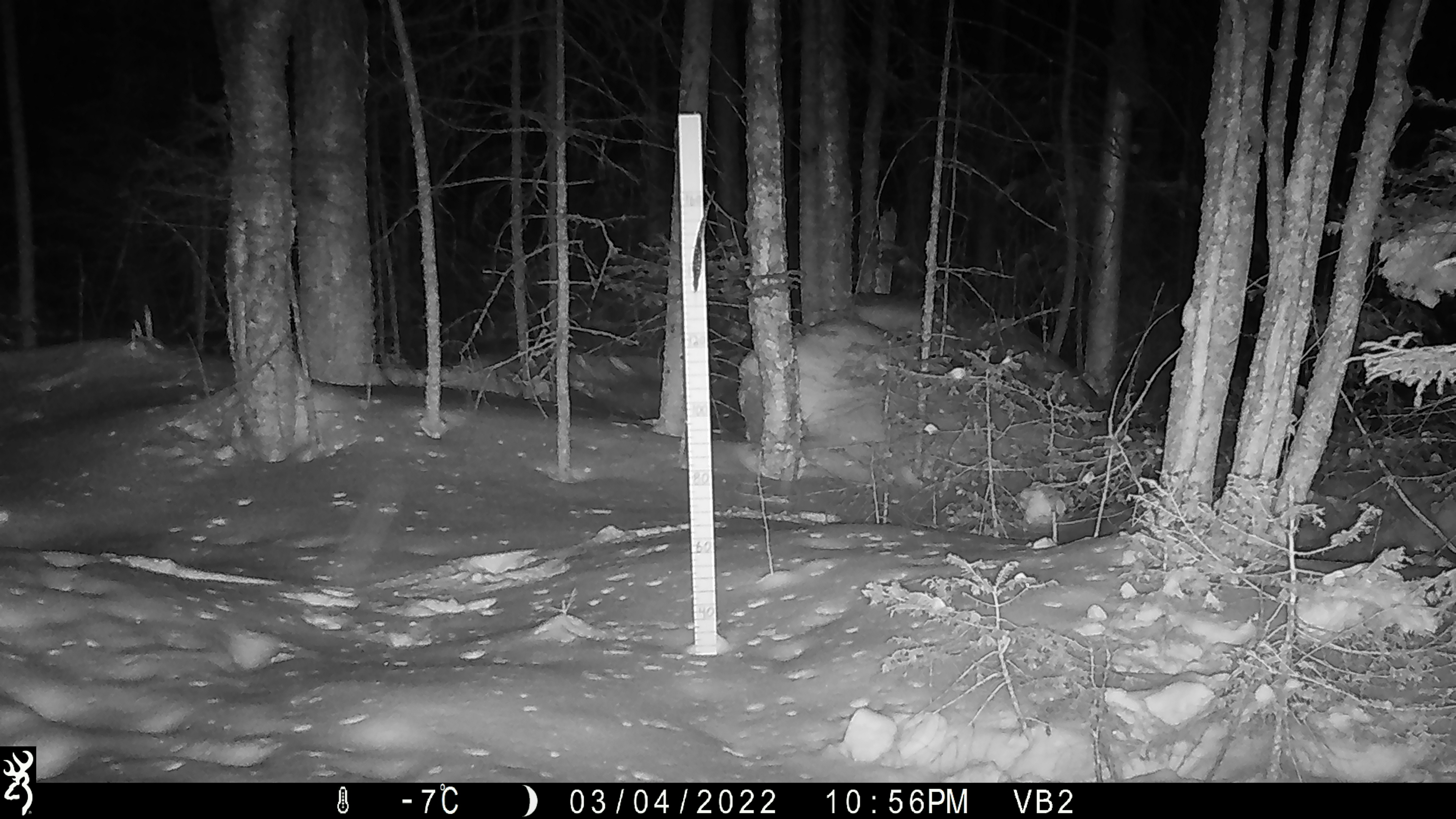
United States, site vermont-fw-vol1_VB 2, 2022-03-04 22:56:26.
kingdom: Animalia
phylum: Chordata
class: Mammalia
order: Artiodactyla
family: Cervidae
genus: Alces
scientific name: Alces alces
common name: moose